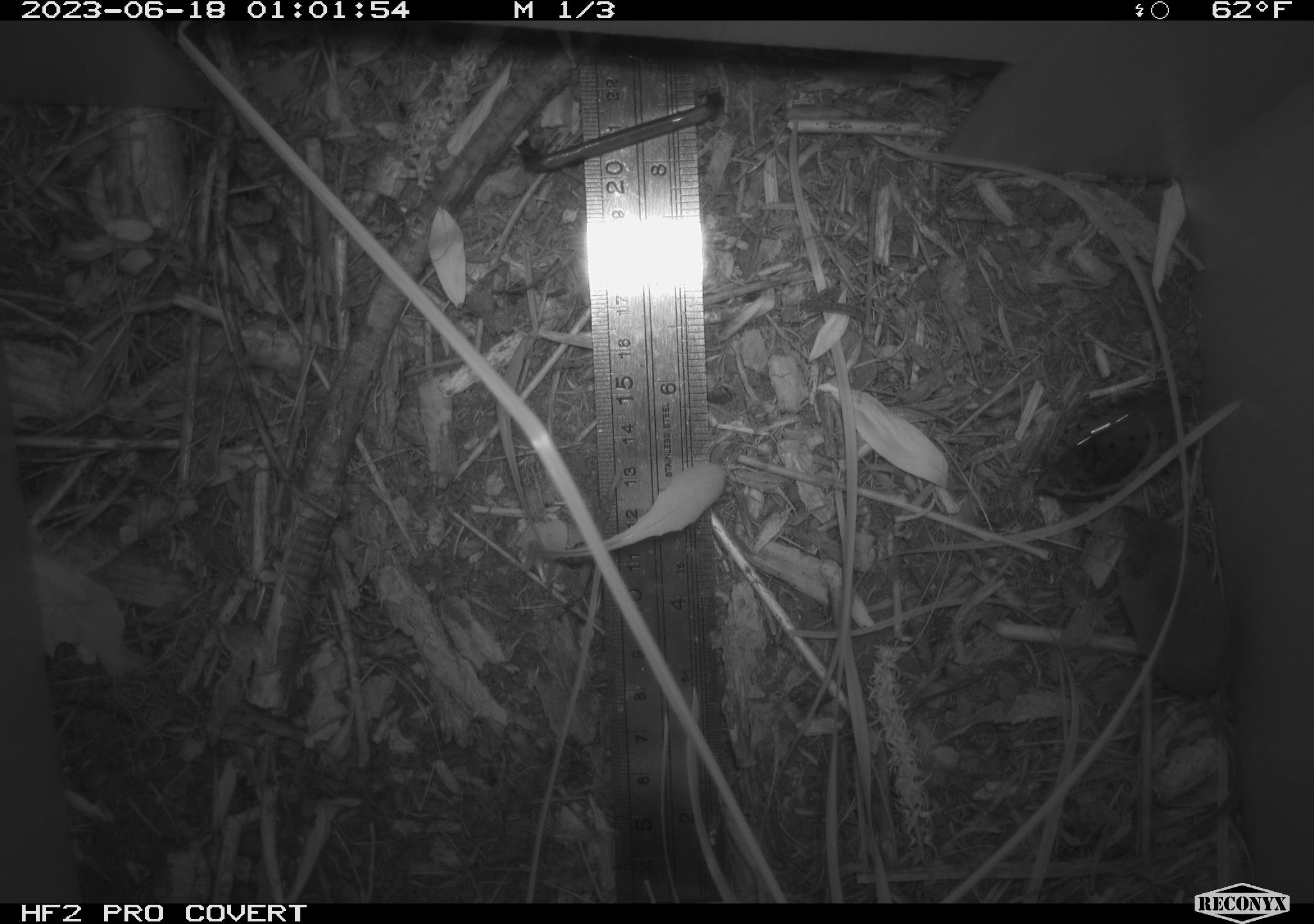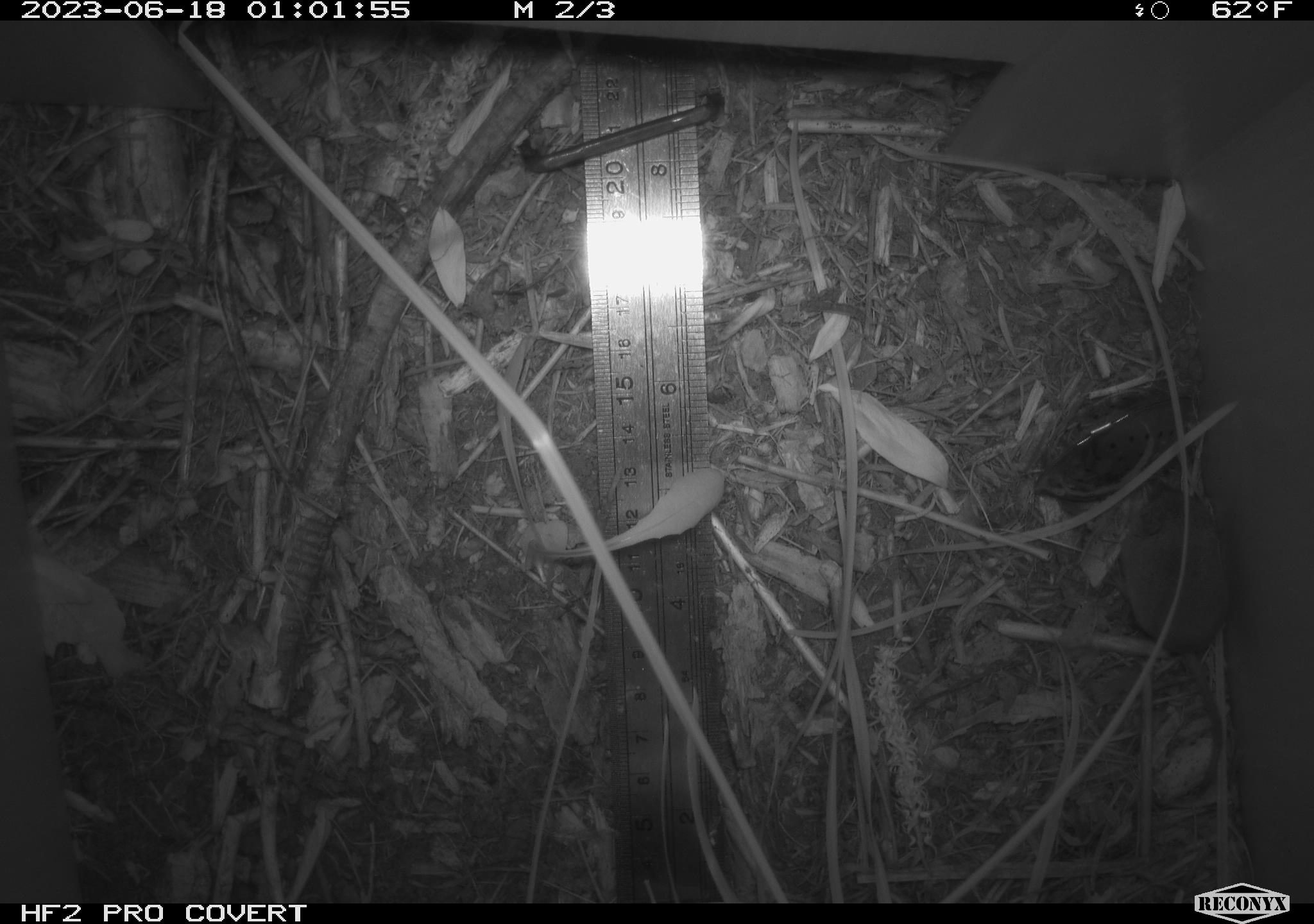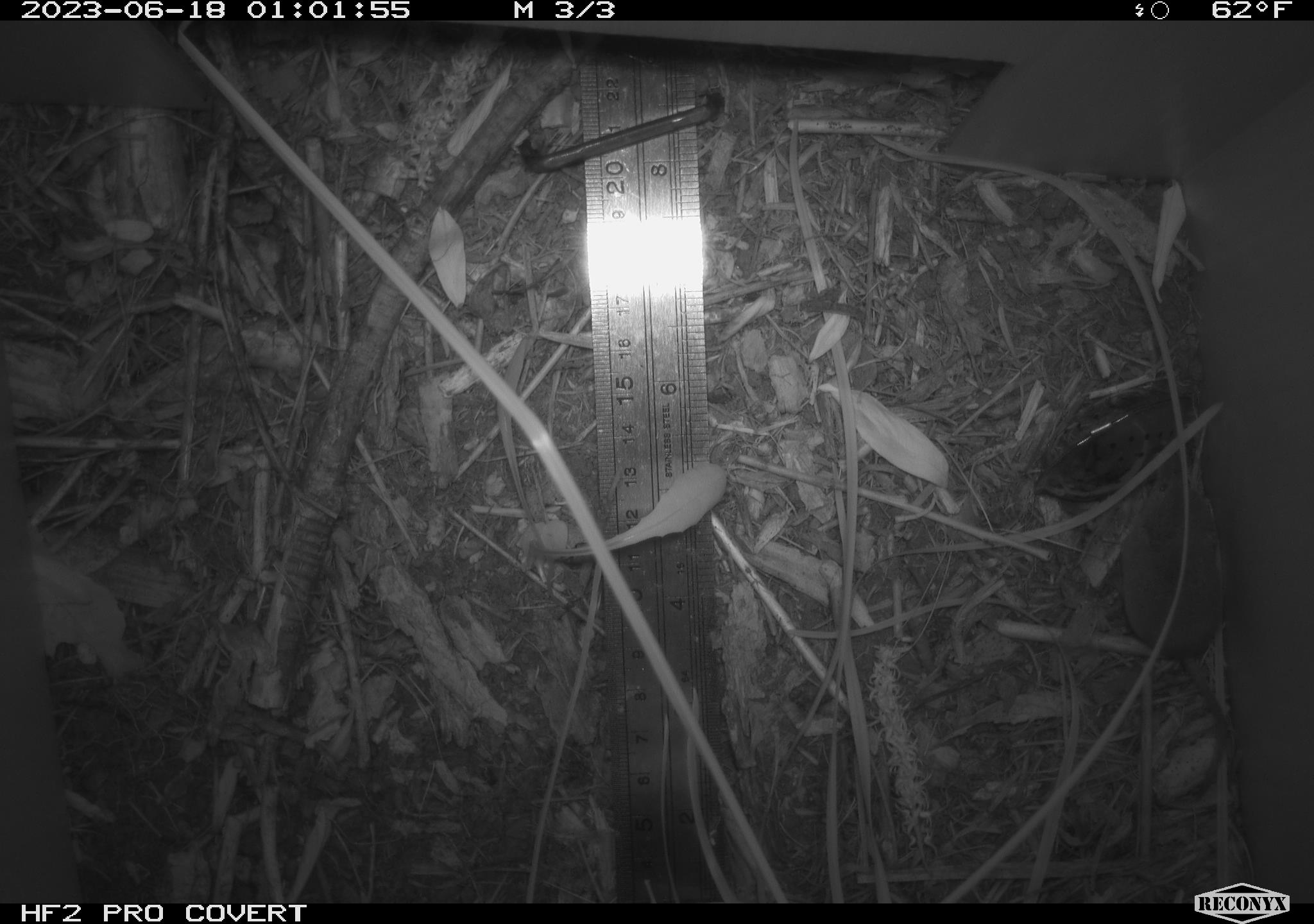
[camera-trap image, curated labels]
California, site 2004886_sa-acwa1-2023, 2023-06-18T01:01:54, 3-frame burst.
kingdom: Animalia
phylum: Chordata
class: Mammalia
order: Eulipotyphla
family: Soricidae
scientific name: Soricidae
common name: shrews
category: soricidae family